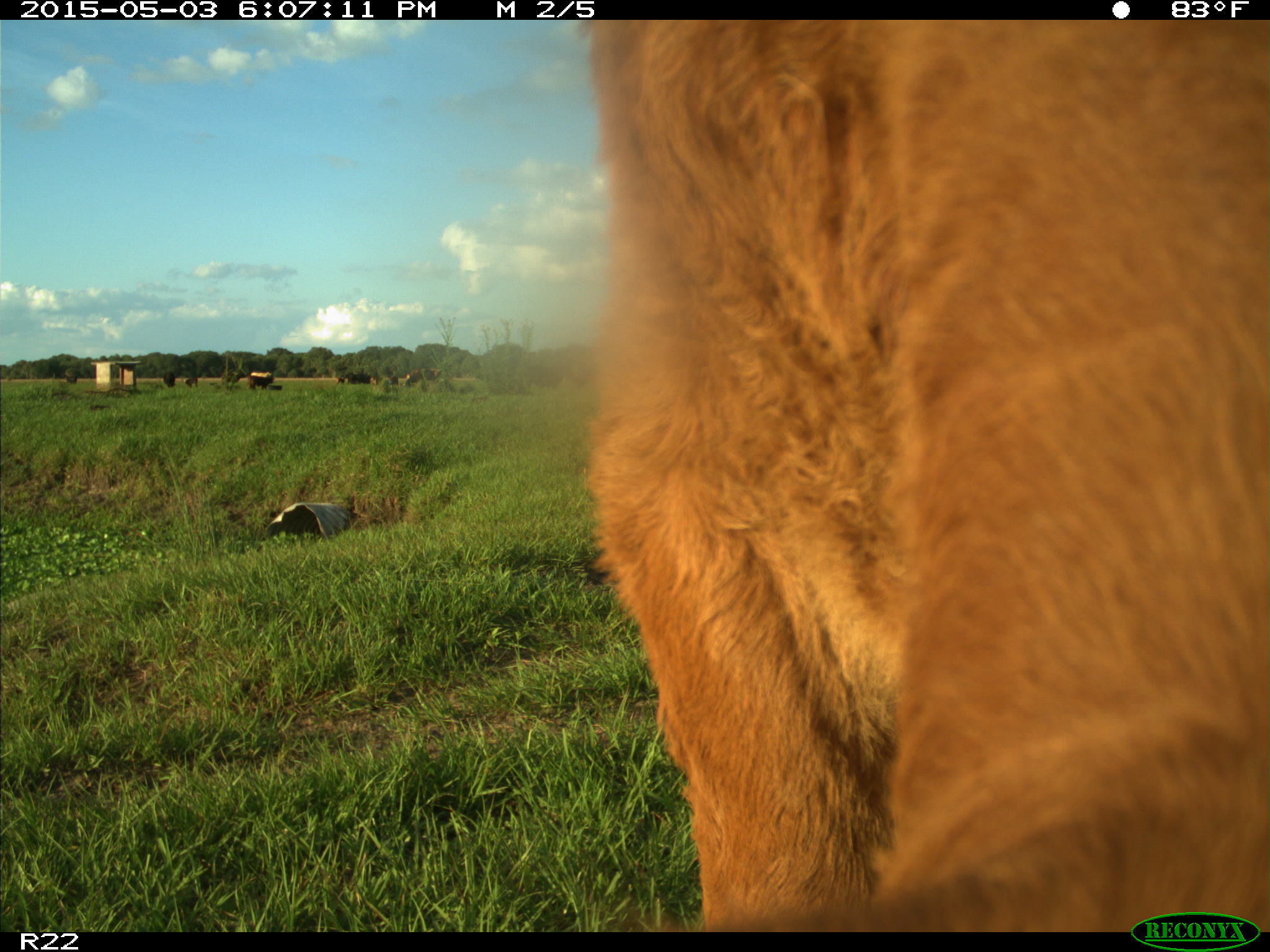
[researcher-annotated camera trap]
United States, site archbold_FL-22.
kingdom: Animalia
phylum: Chordata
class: Mammalia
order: Artiodactyla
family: Bovidae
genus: Bos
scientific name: Bos taurus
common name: domestic cow